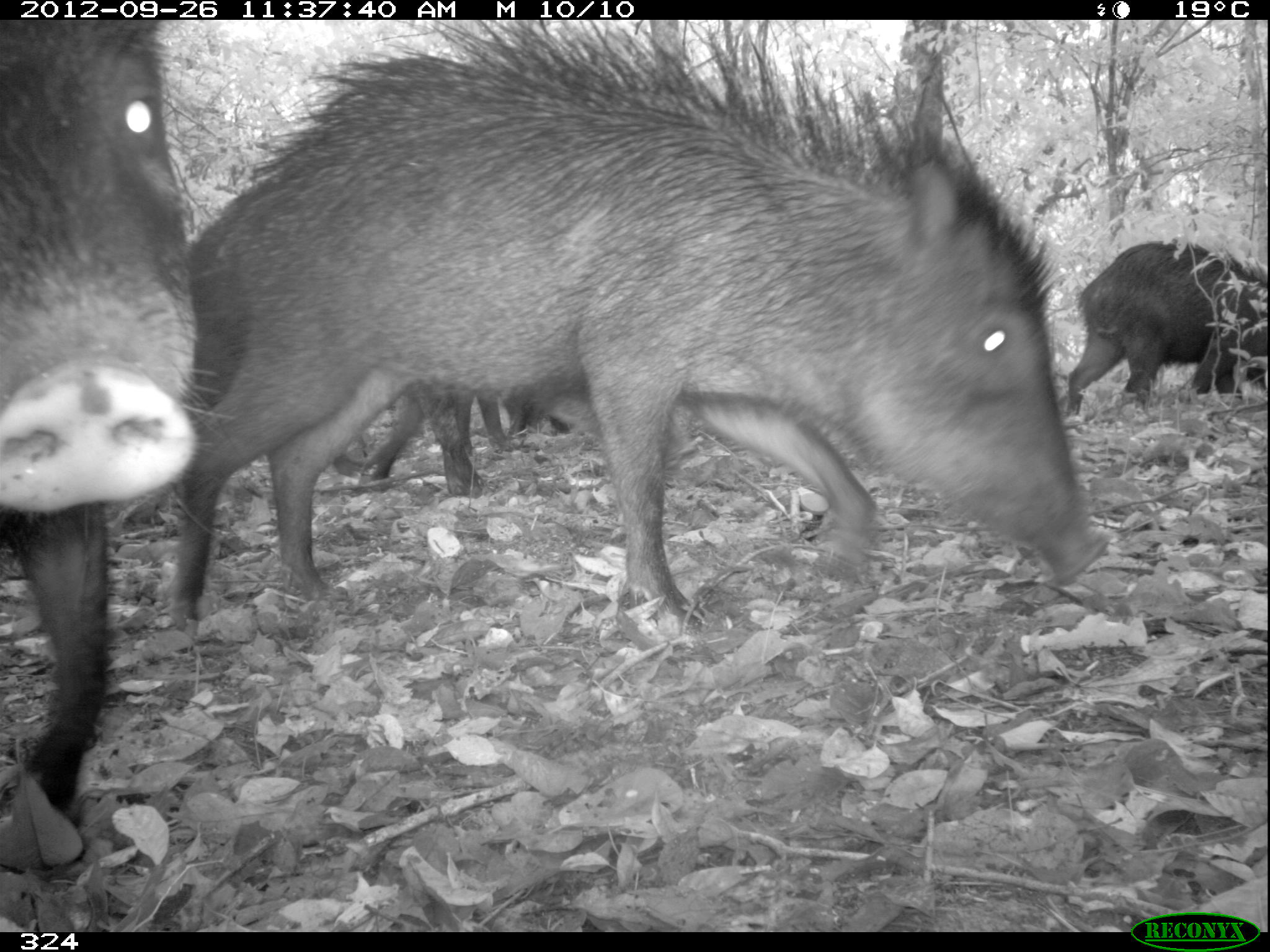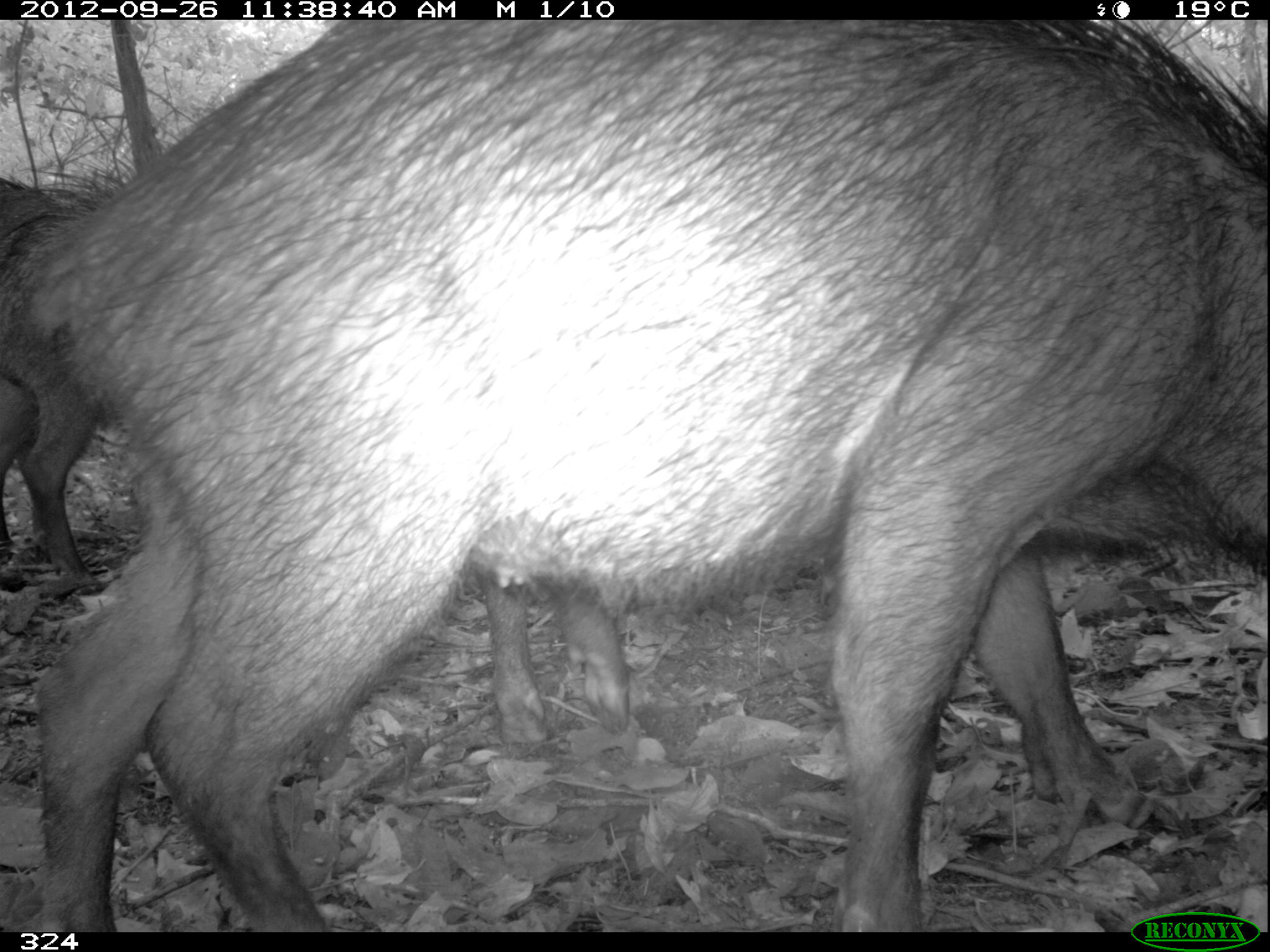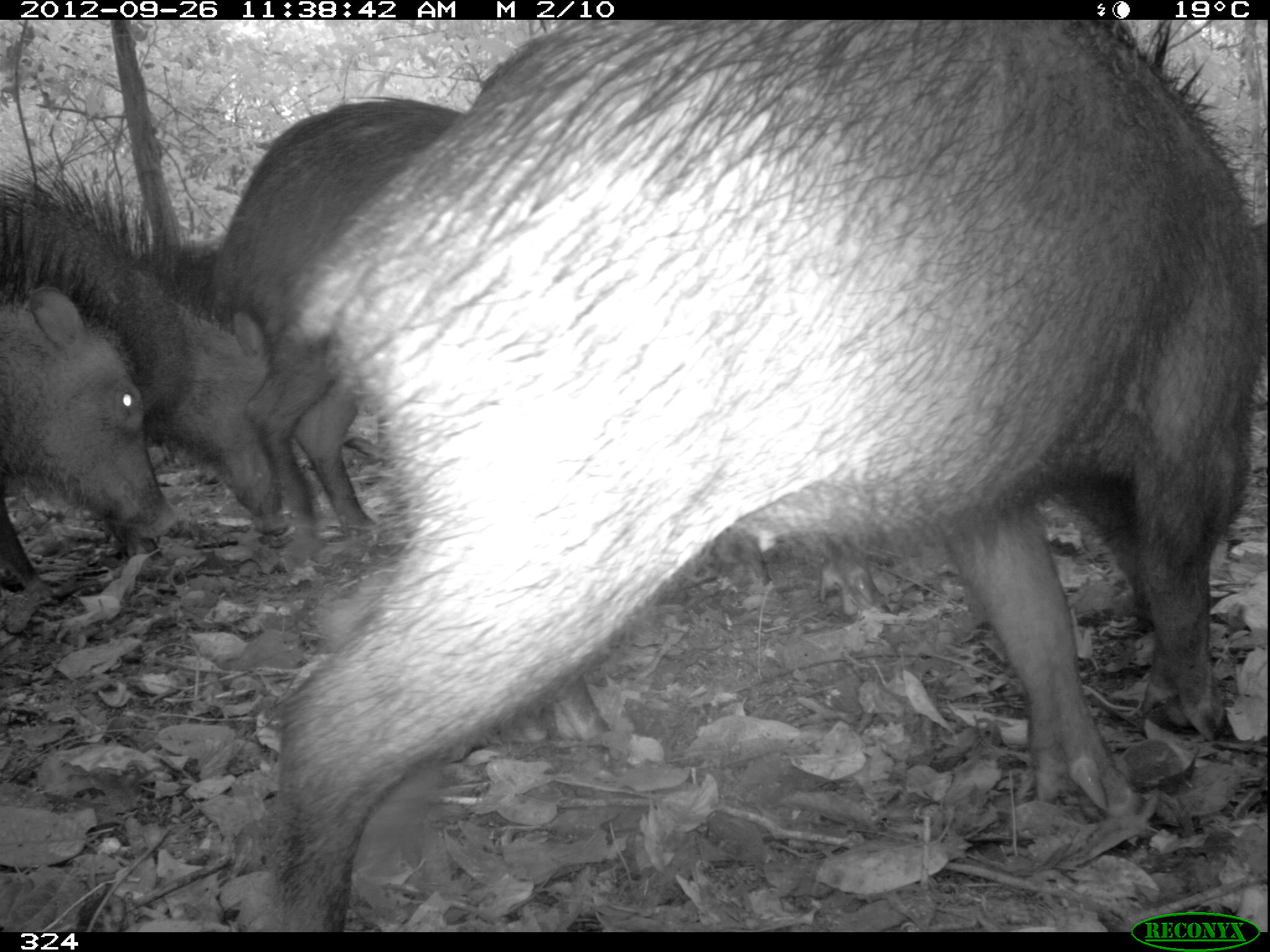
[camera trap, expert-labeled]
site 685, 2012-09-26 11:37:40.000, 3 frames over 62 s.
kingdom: Animalia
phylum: Chordata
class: Mammalia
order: Artiodactyla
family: Tayassuidae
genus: Tayassu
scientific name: Tayassu pecari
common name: white-lipped peccary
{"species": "Tayassu pecari (white-lipped peccary)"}